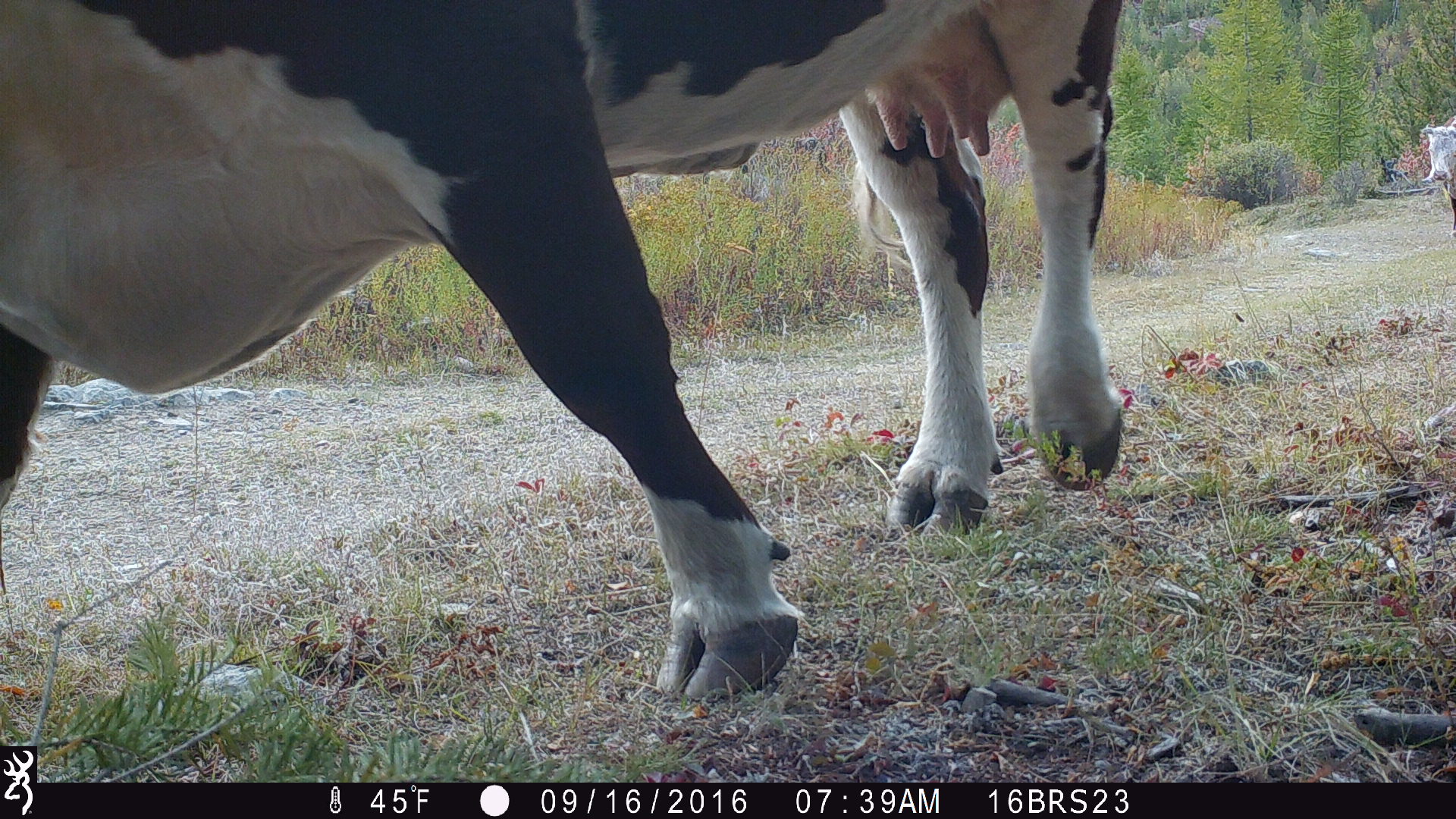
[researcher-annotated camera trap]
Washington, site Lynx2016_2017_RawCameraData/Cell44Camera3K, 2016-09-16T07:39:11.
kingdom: Animalia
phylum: Chordata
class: Mammalia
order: Artiodactyla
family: Bovidae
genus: Bos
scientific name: Bos taurus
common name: domestic cattle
Domestic cattle (Bos taurus). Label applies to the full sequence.